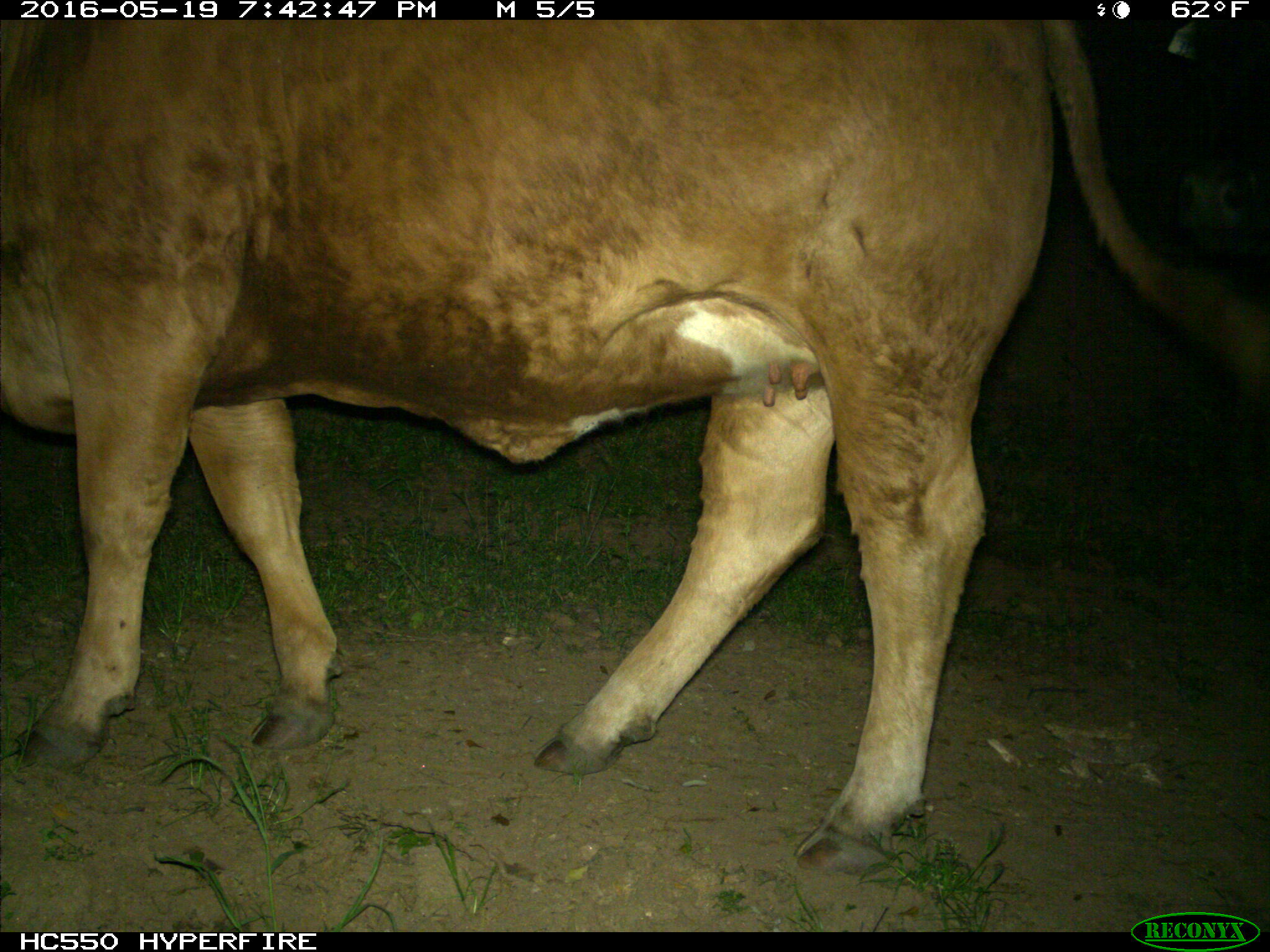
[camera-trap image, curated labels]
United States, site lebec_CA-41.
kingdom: Animalia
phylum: Chordata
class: Mammalia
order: Artiodactyla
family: Bovidae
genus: Bos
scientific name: Bos taurus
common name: domestic cow